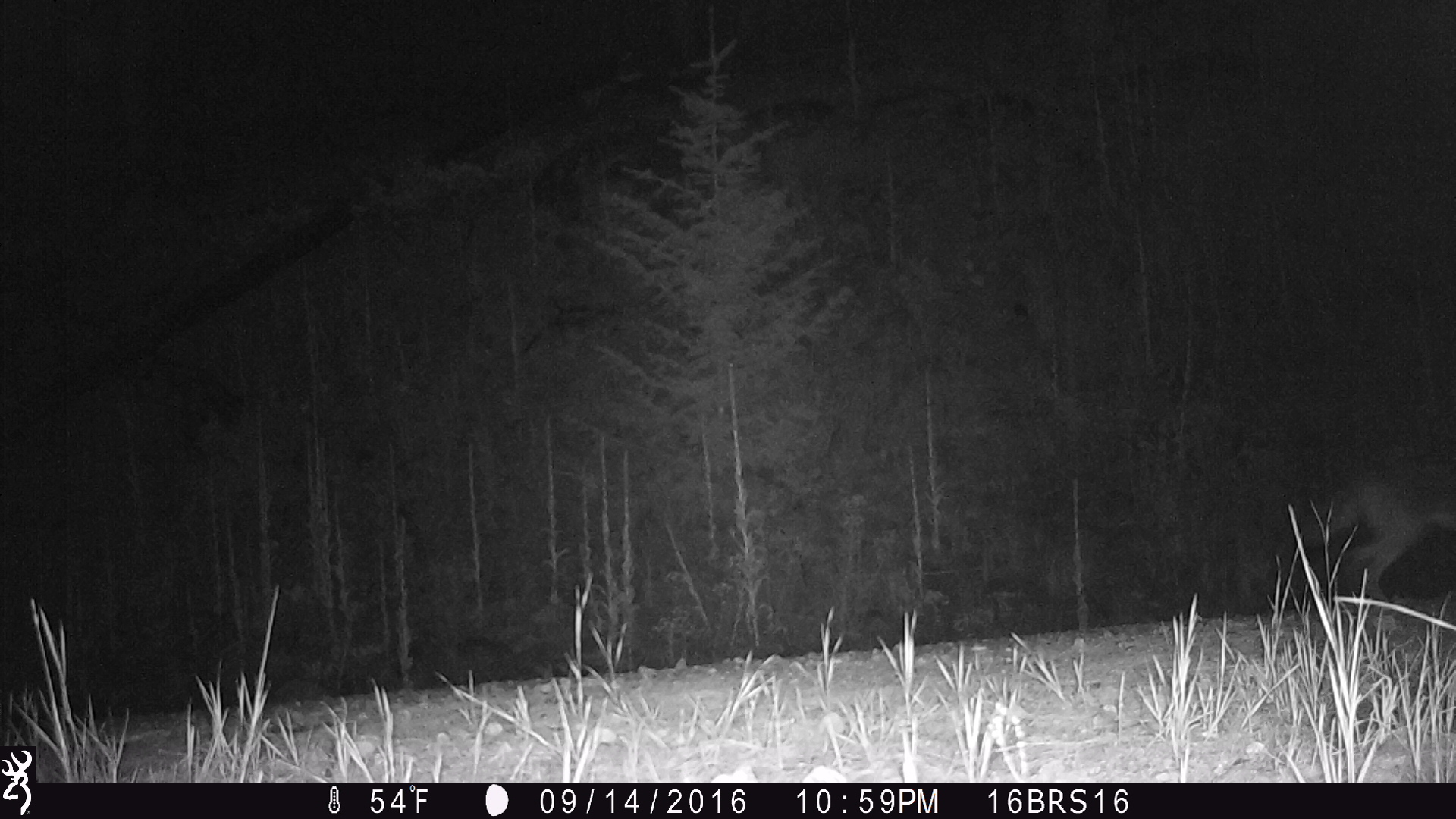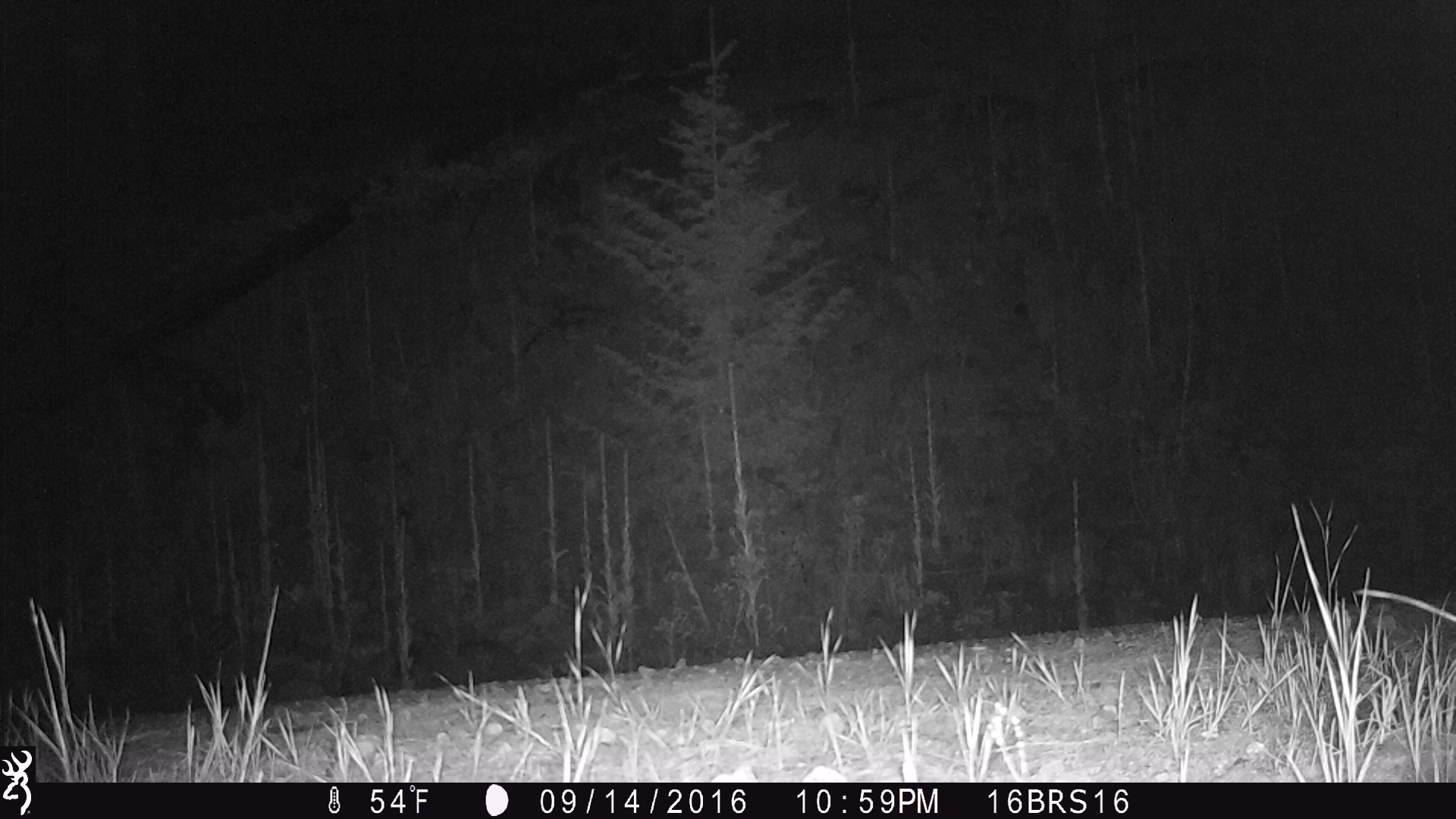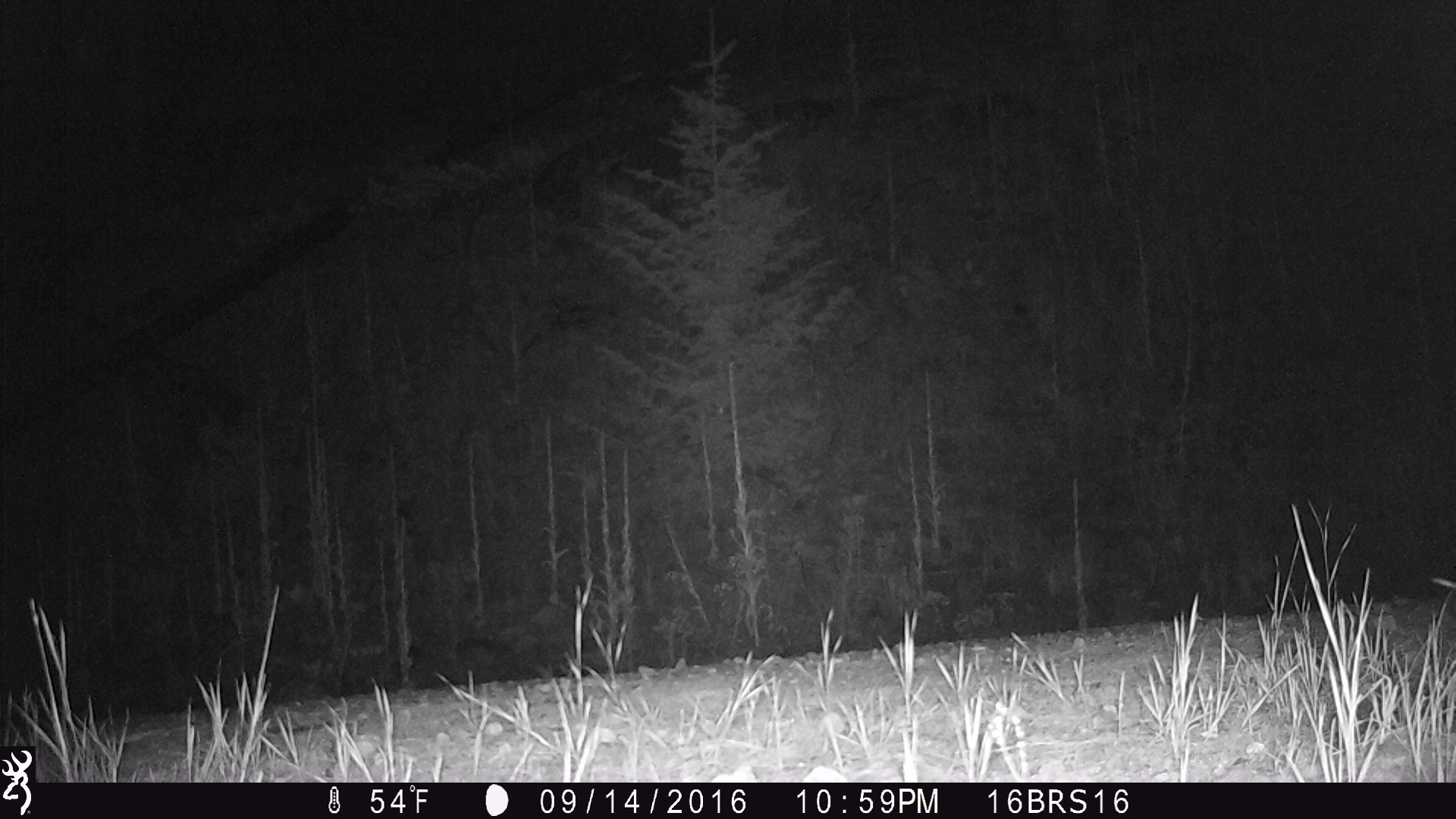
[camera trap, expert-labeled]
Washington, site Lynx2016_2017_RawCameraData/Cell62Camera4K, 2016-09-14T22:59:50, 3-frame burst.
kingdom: Animalia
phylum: Chordata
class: Mammalia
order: Carnivora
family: Canidae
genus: Canis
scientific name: Canis latrans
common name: coyote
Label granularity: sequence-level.